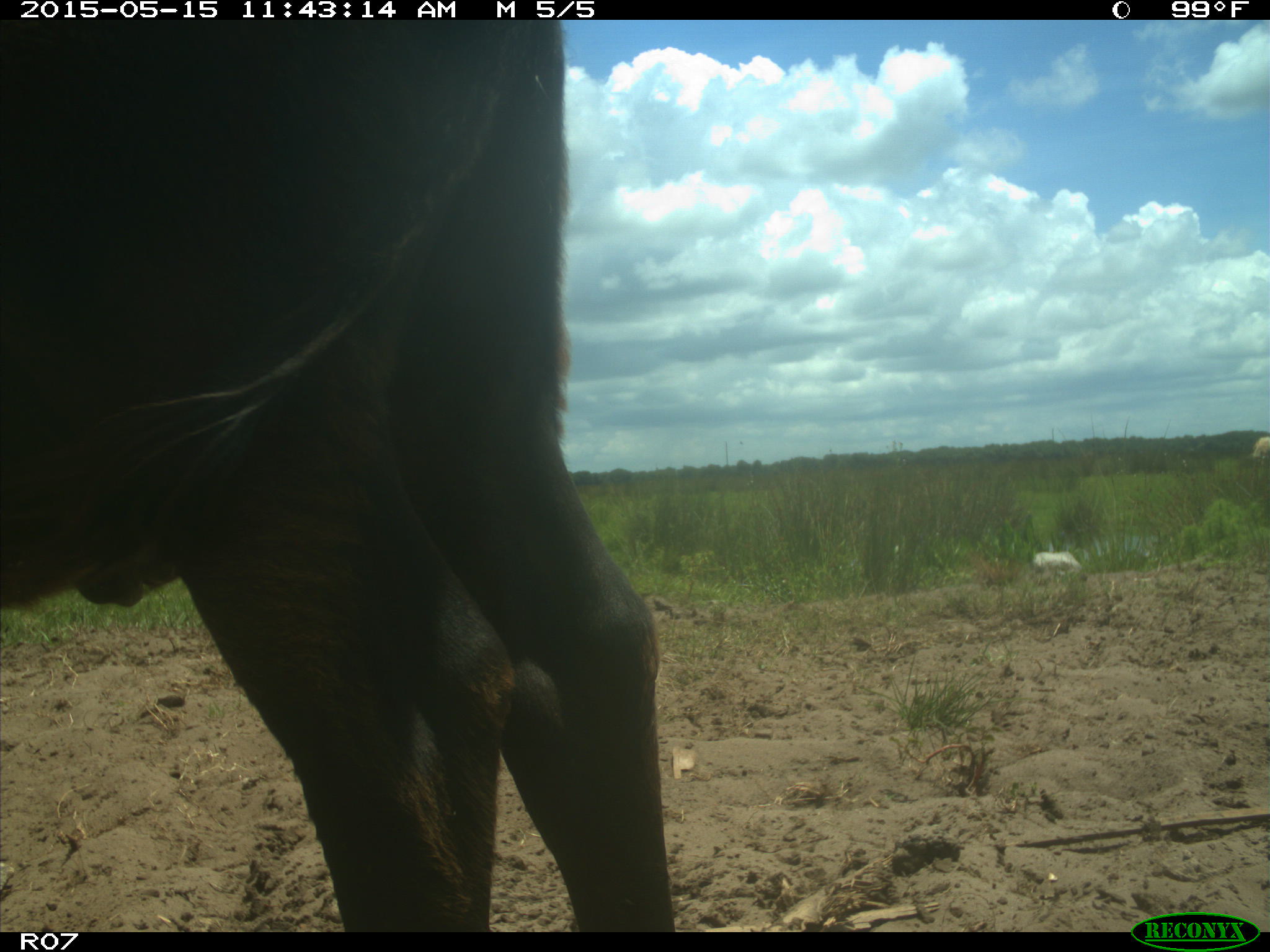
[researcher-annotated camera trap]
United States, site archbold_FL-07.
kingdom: Animalia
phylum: Chordata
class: Mammalia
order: Artiodactyla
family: Bovidae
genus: Bos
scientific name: Bos taurus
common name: domestic cow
Bos taurus (domestic cow).